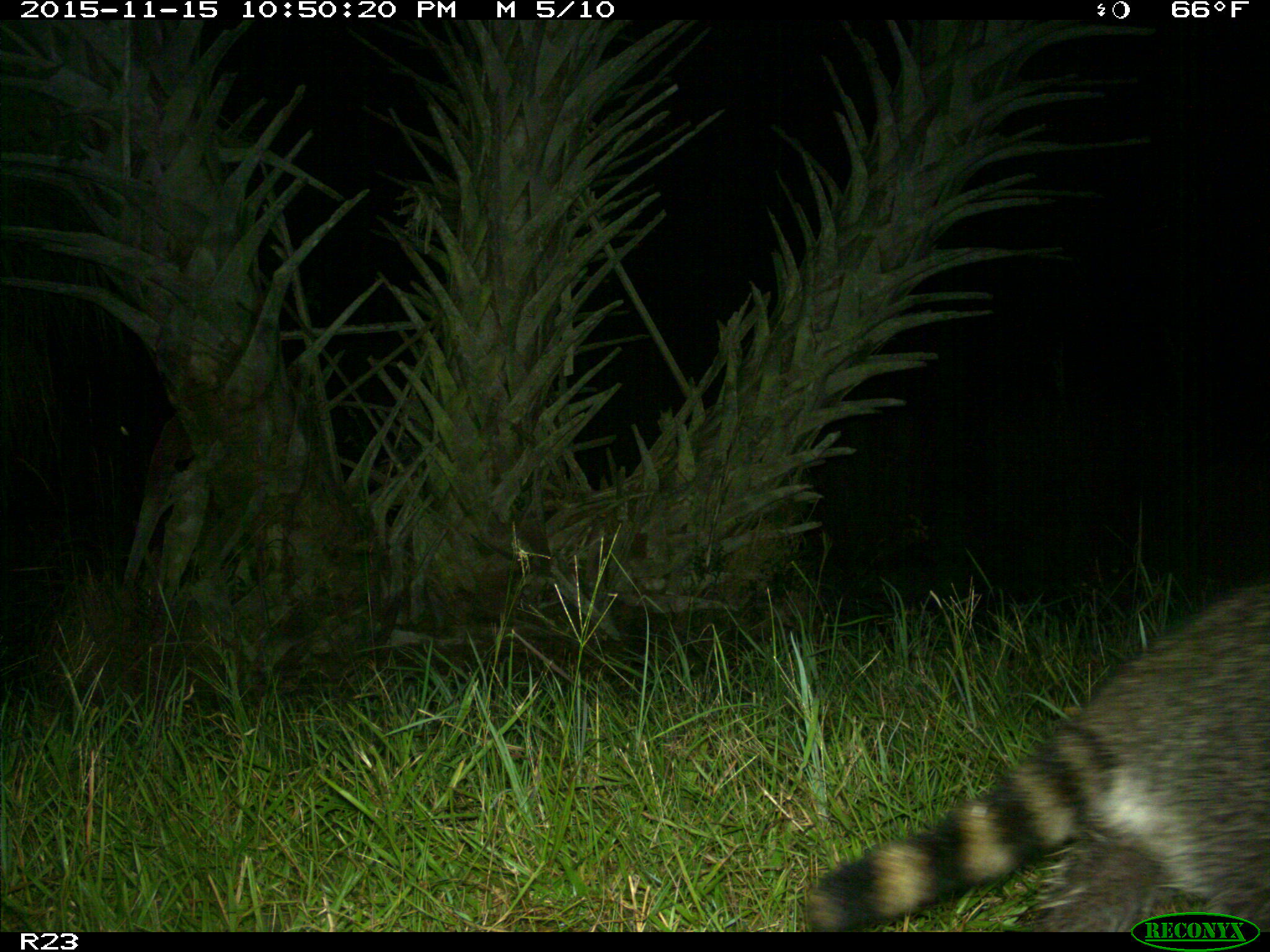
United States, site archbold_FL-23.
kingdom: Animalia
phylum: Chordata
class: Mammalia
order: Carnivora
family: Procyonidae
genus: Procyon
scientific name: Procyon lotor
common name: common raccoon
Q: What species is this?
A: Procyon lotor (common raccoon).